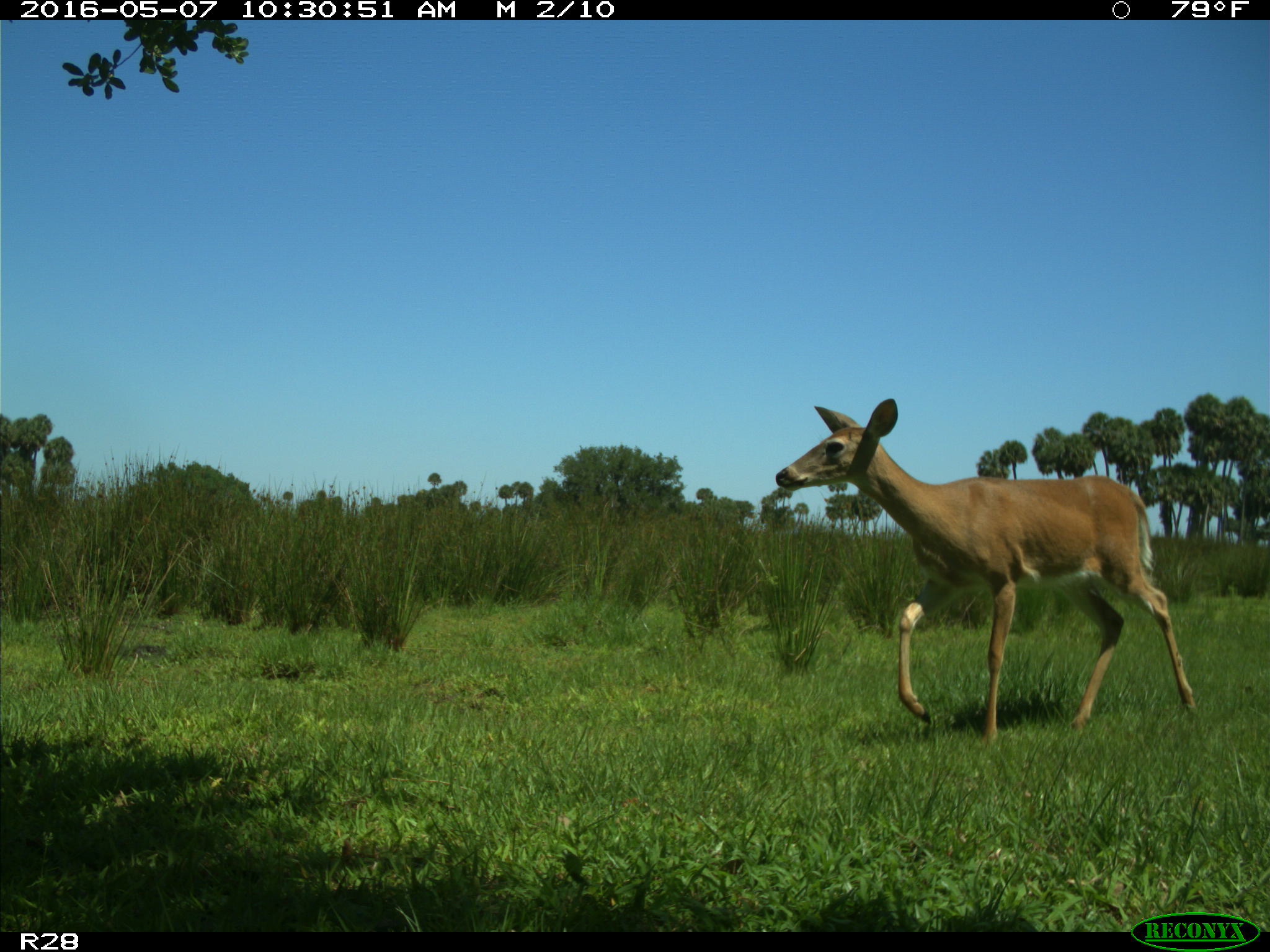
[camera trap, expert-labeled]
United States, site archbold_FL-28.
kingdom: Animalia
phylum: Chordata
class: Mammalia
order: Artiodactyla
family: Cervidae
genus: Odocoileus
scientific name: Odocoileus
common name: deer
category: unidentified deer